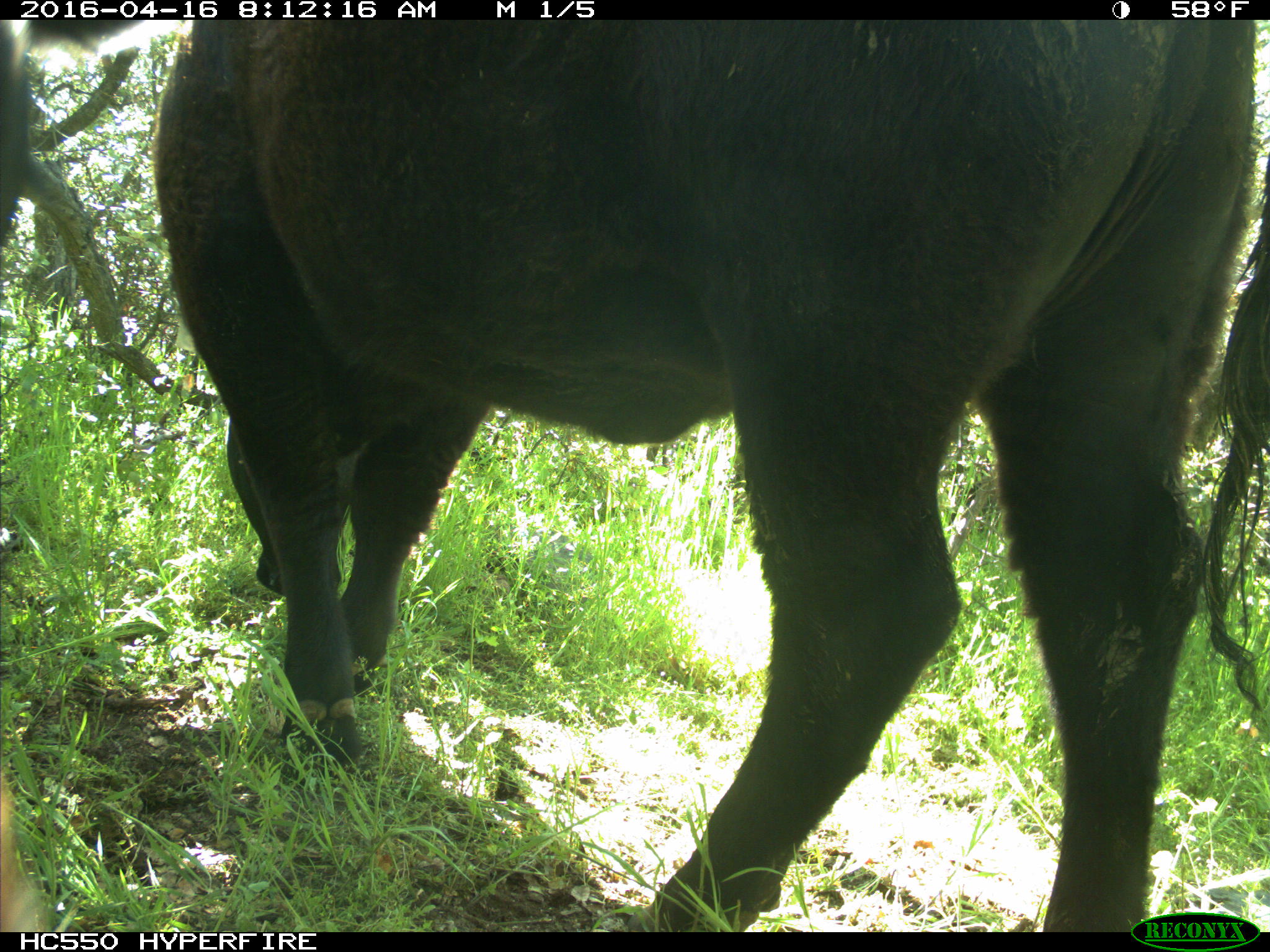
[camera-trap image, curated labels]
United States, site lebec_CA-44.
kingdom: Animalia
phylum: Chordata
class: Mammalia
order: Artiodactyla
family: Bovidae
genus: Bos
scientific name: Bos taurus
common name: domestic cow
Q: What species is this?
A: Bos taurus (domestic cow).